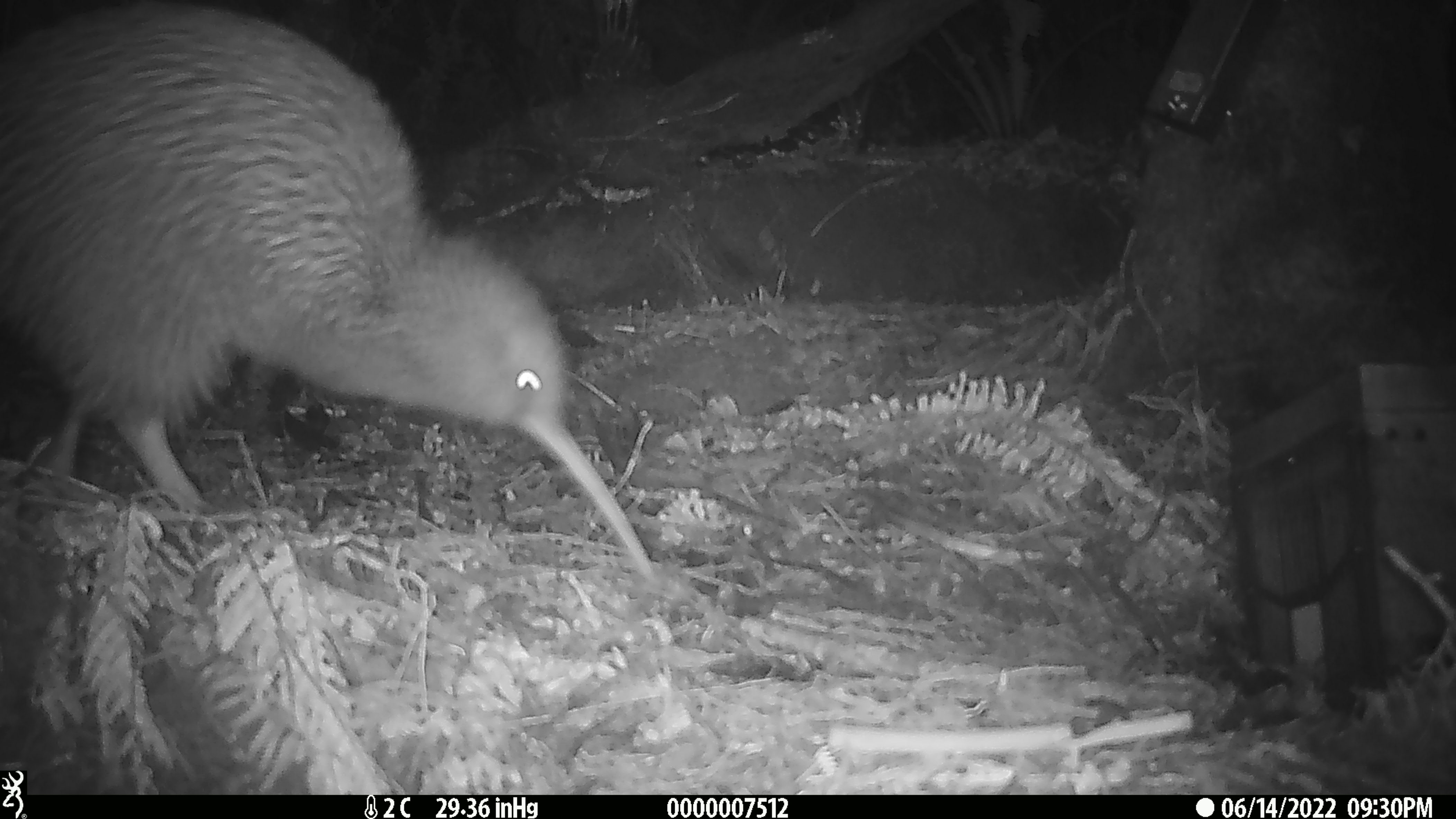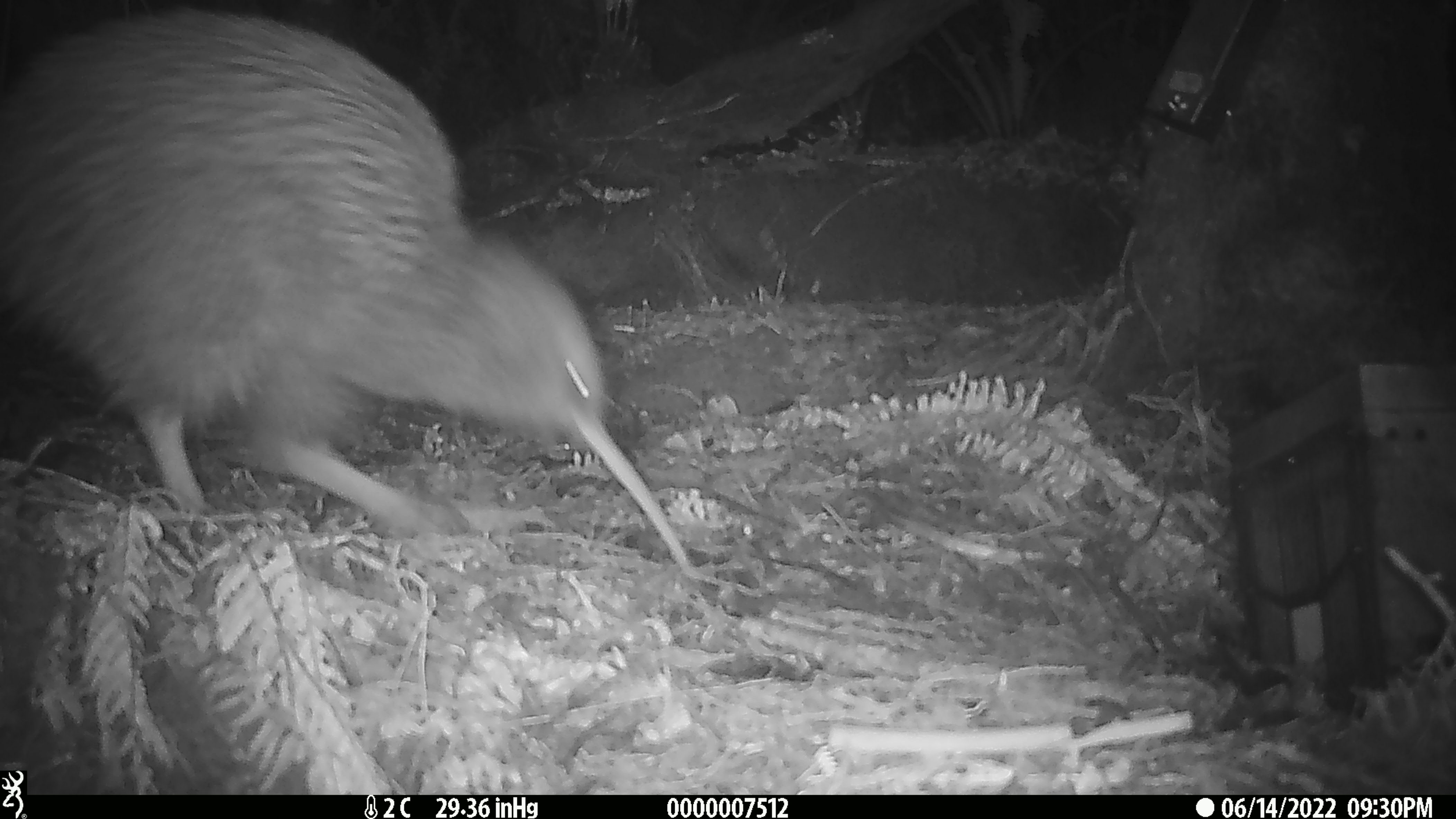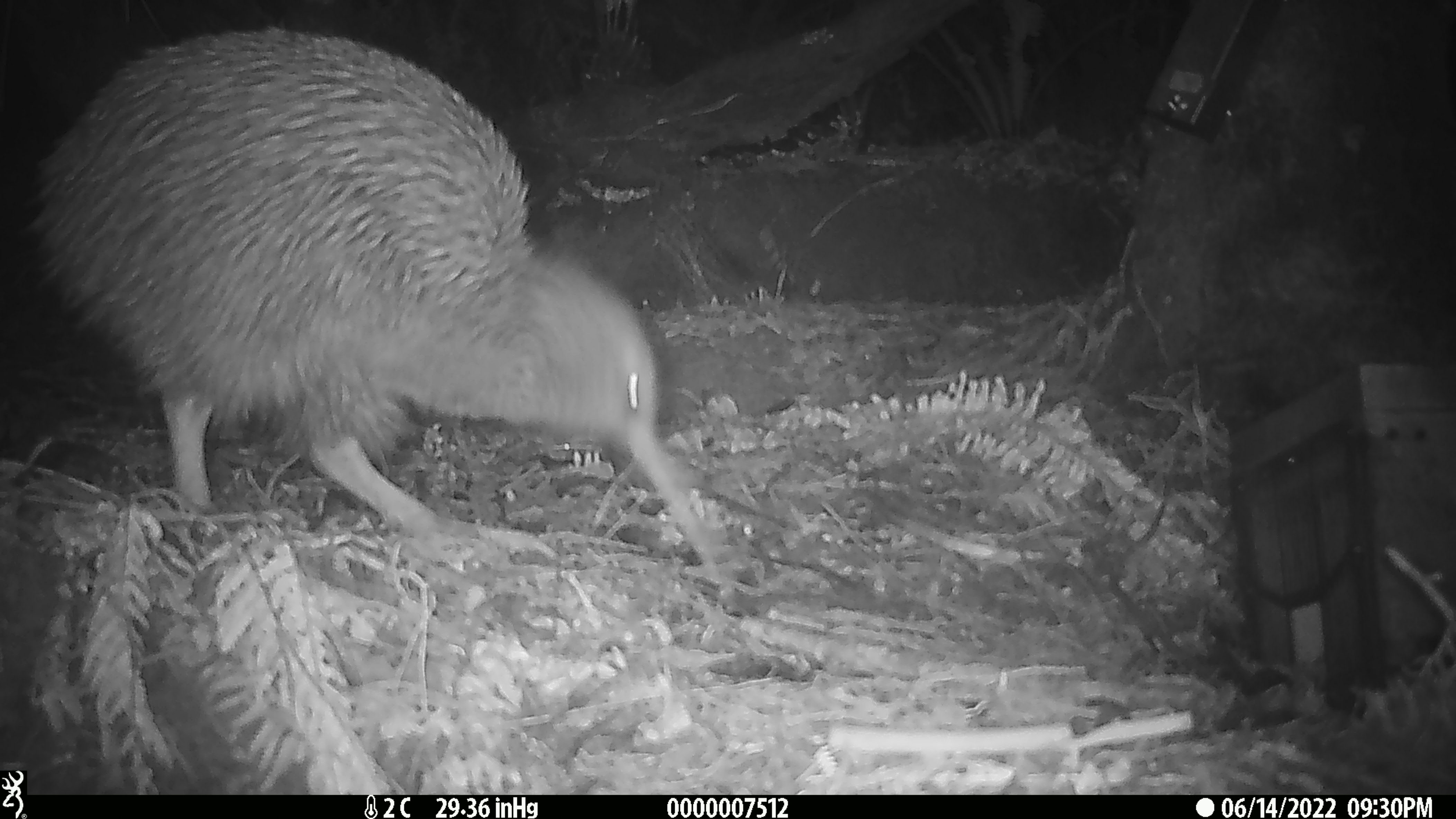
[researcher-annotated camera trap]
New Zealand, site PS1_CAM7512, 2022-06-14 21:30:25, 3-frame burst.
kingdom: Animalia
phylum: Chordata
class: Aves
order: Apterygiformes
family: Apterygidae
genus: Apteryx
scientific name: Apteryx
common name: kiwi